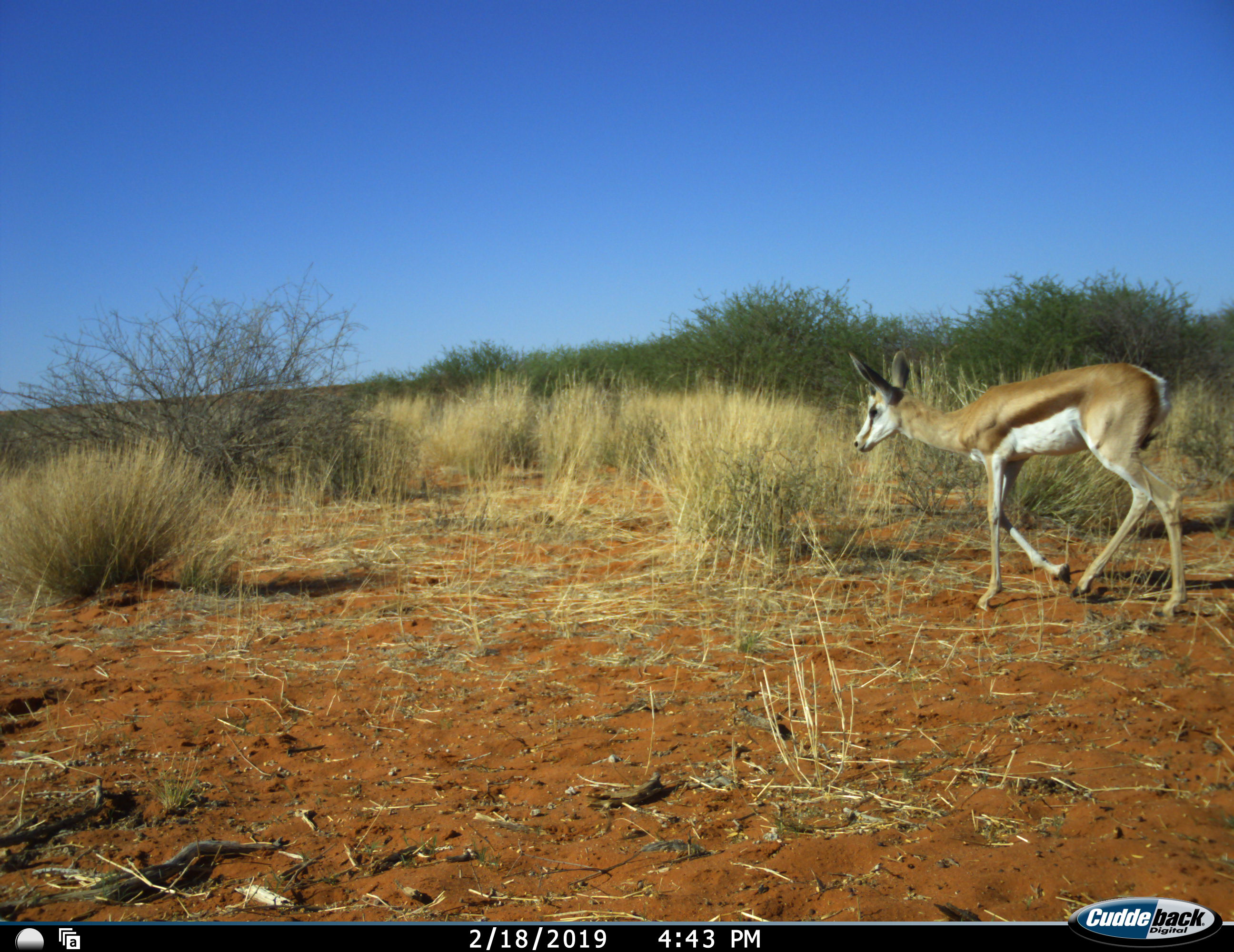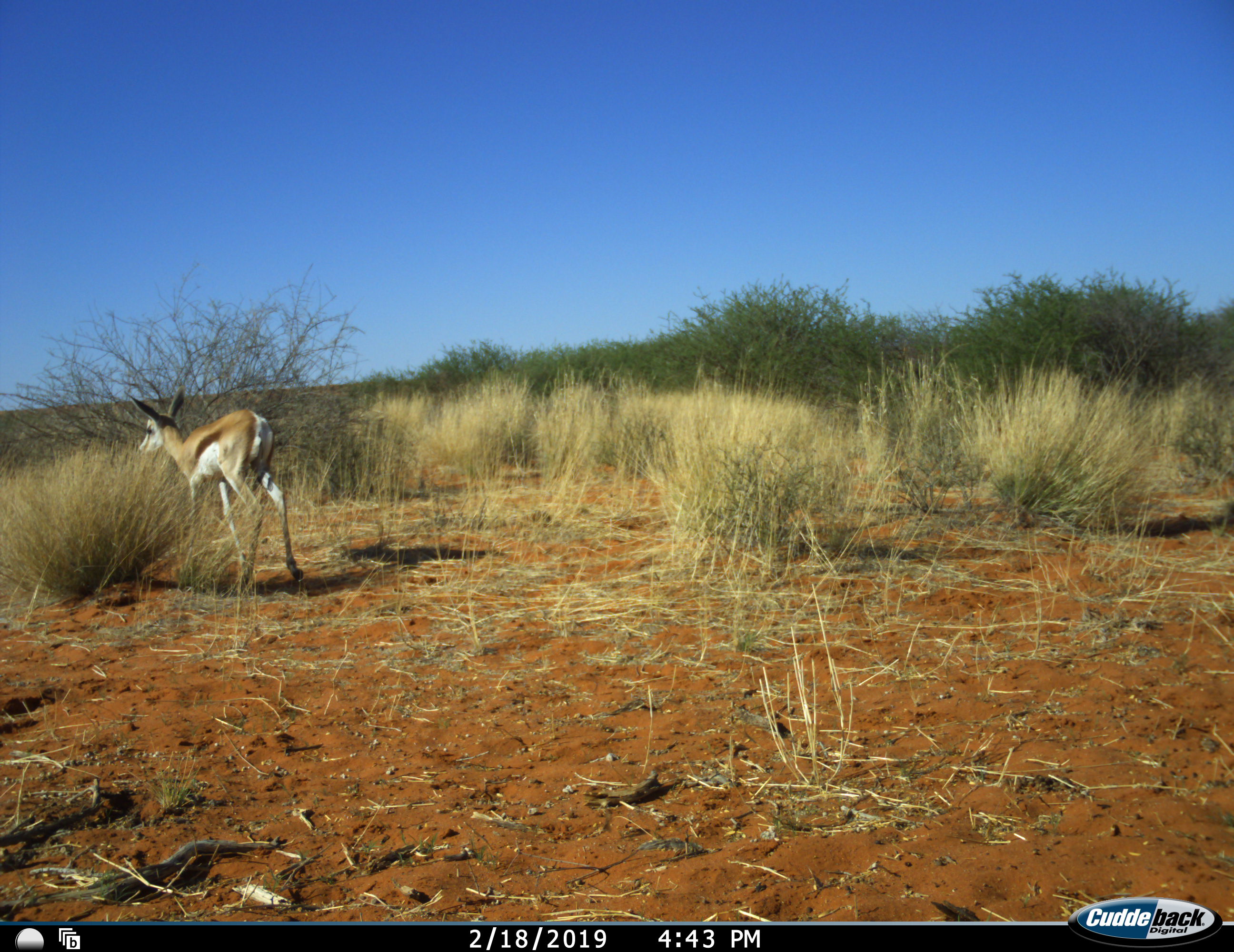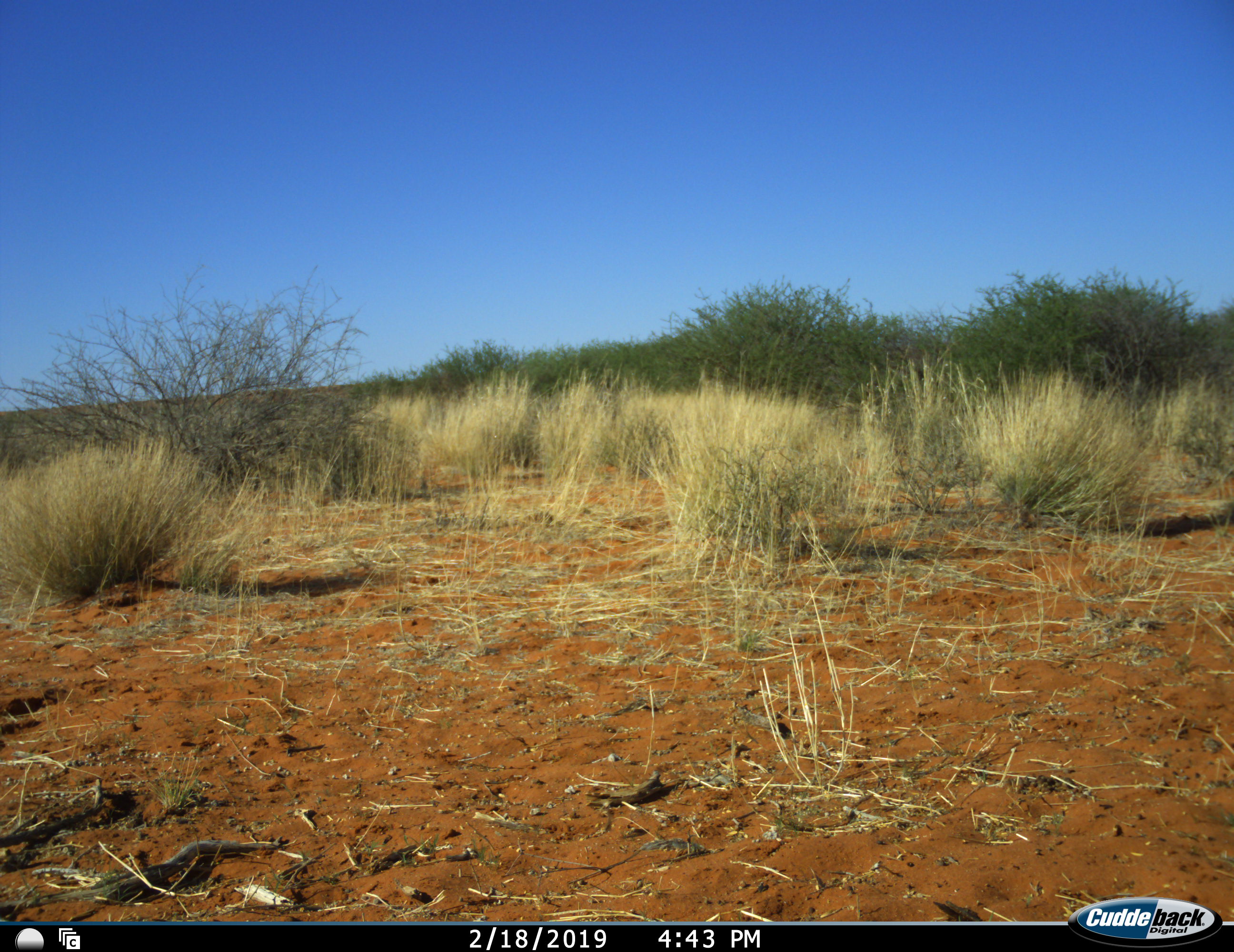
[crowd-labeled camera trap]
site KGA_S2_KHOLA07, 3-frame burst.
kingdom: Animalia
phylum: Chordata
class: Mammalia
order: Artiodactyla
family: Bovidae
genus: Antidorcas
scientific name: Antidorcas marsupialis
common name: springbok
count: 1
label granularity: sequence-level